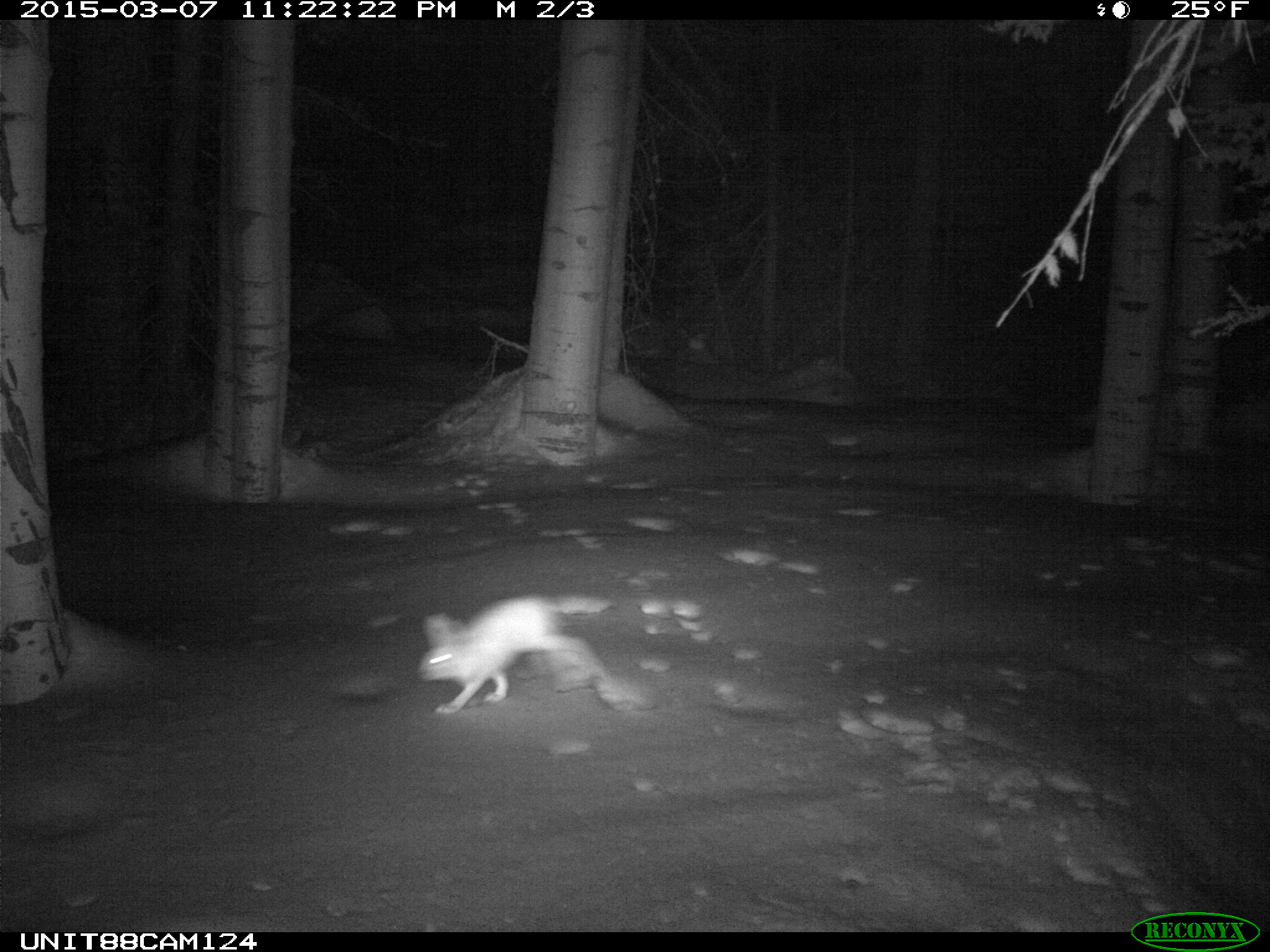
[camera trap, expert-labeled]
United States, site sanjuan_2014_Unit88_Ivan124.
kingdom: Animalia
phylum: Chordata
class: Mammalia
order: Lagomorpha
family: Leporidae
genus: Lepus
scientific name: Lepus americanus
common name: snowshoe hare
Lepus americanus (snowshoe hare).